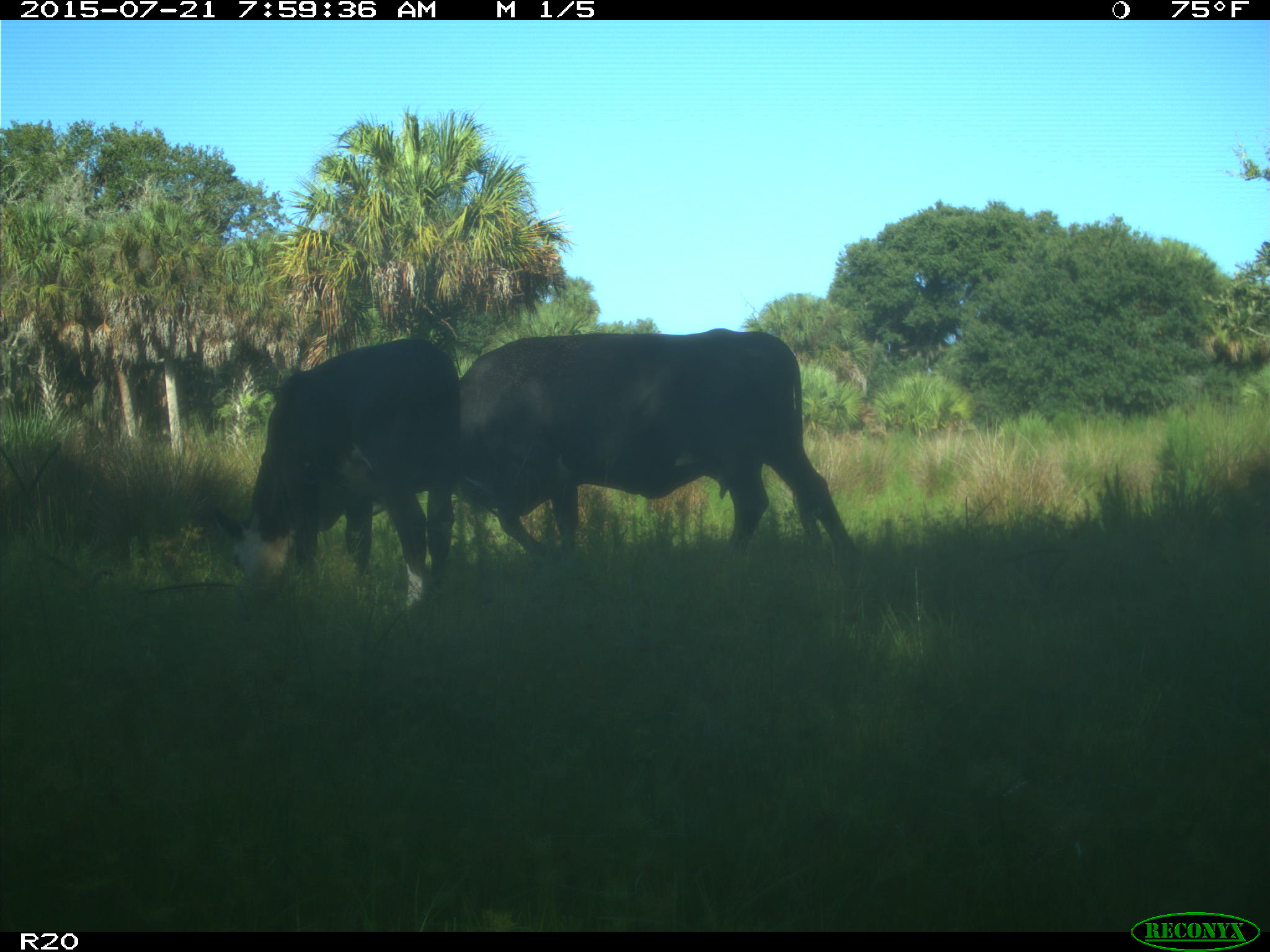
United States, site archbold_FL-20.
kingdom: Animalia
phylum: Chordata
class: Mammalia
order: Artiodactyla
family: Bovidae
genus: Bos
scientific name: Bos taurus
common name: domestic cow